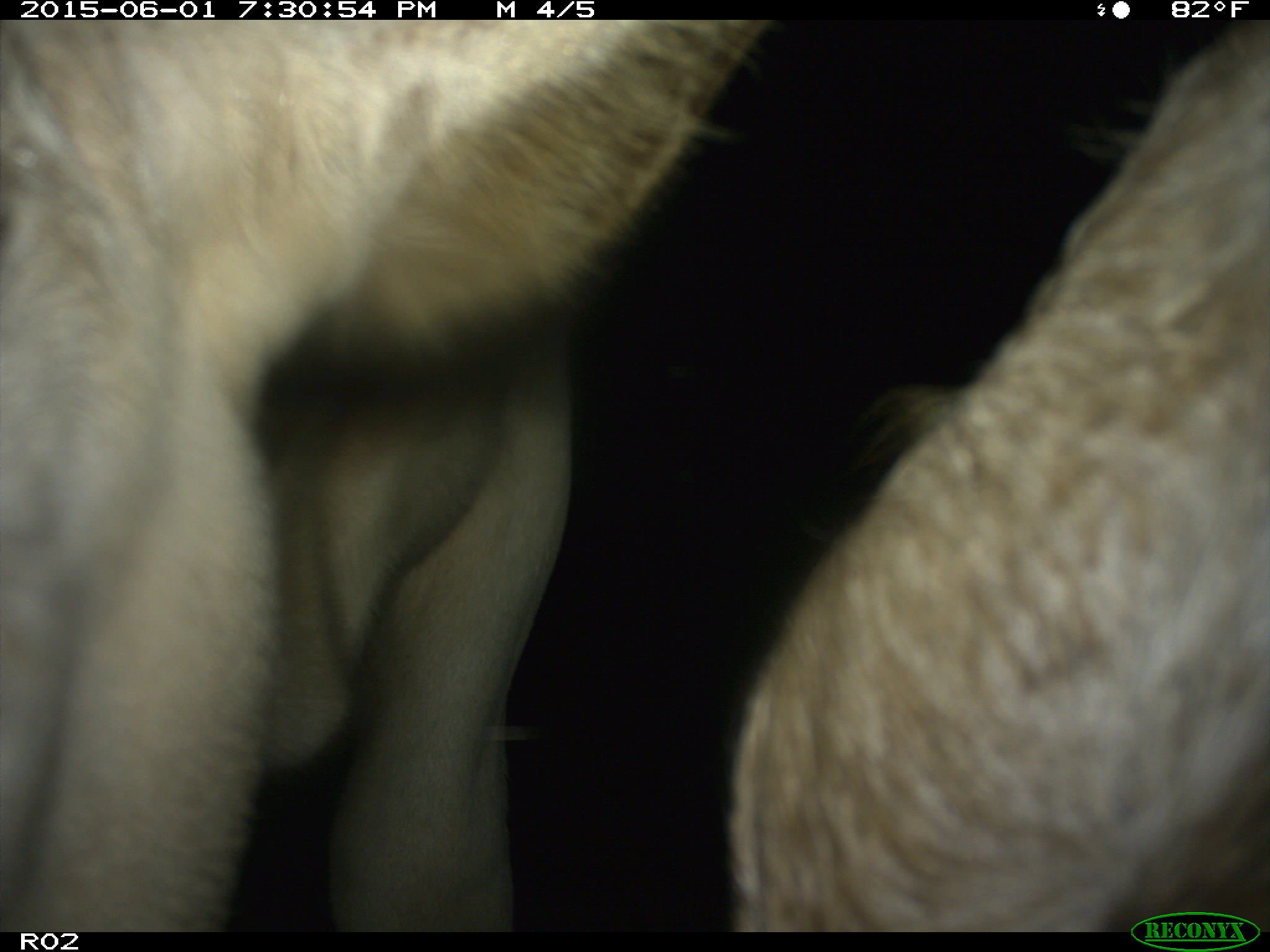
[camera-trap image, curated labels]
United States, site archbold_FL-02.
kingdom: Animalia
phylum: Chordata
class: Mammalia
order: Artiodactyla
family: Bovidae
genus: Bos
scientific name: Bos taurus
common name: domestic cow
Bos taurus (domestic cow).